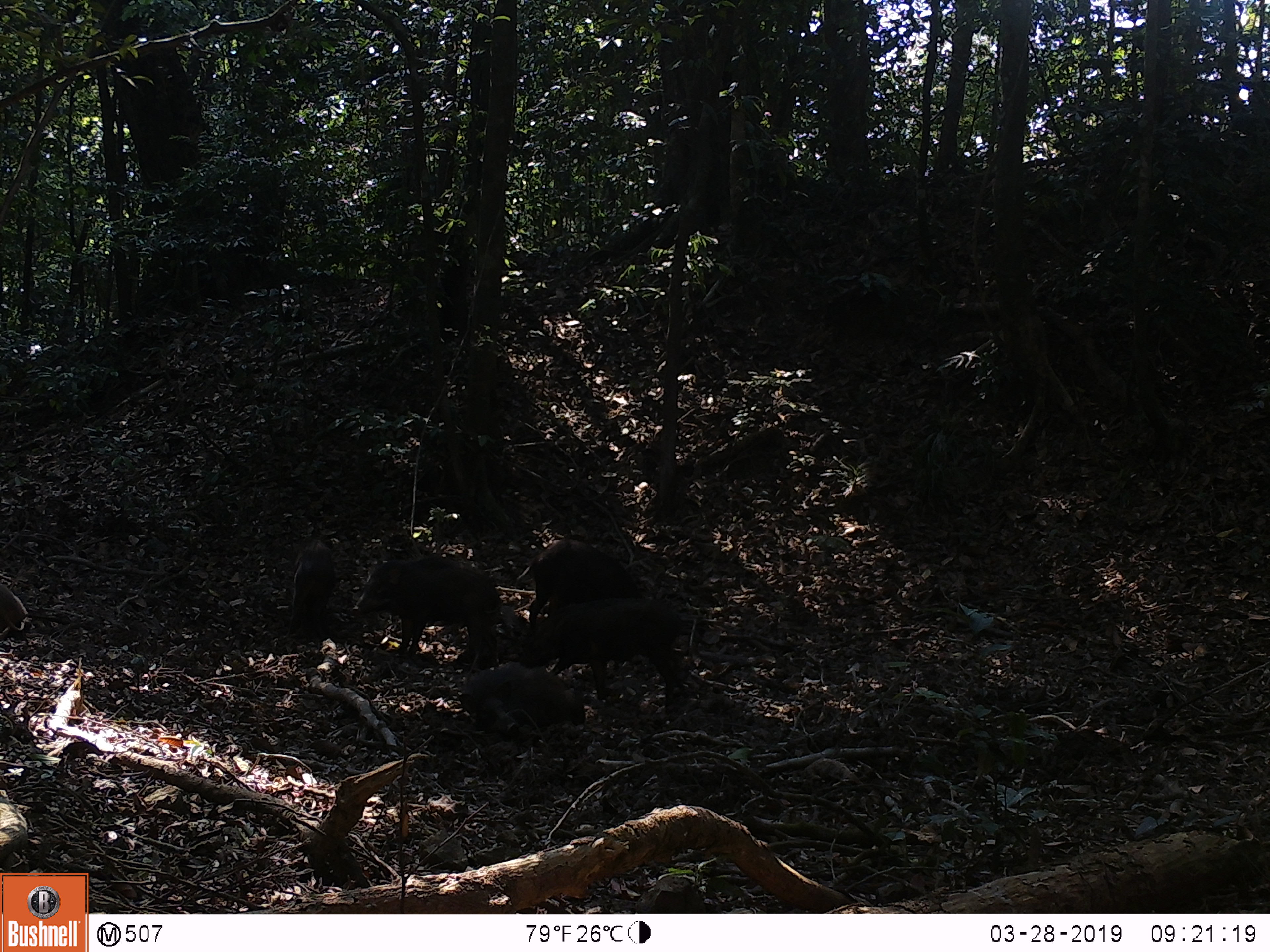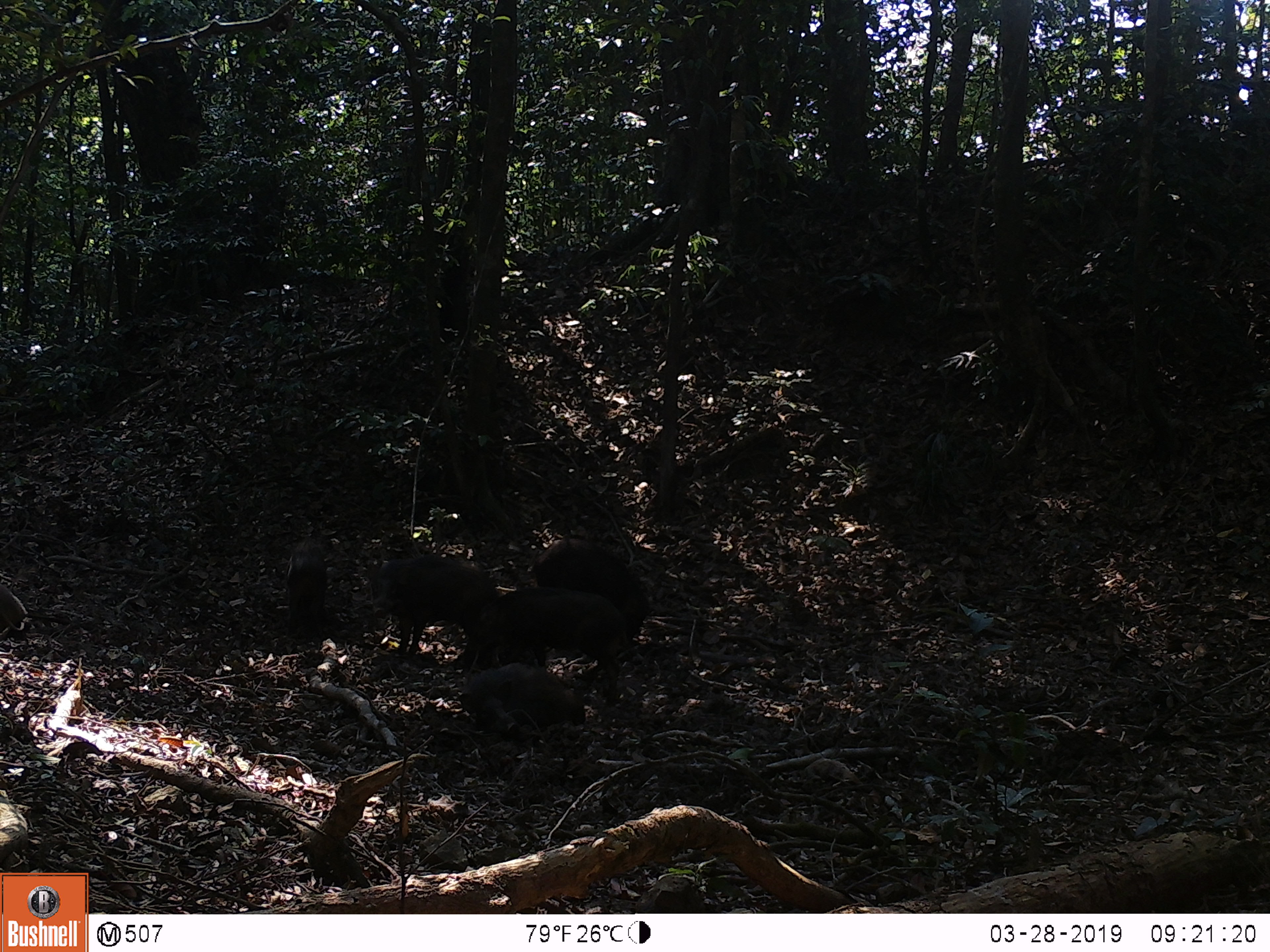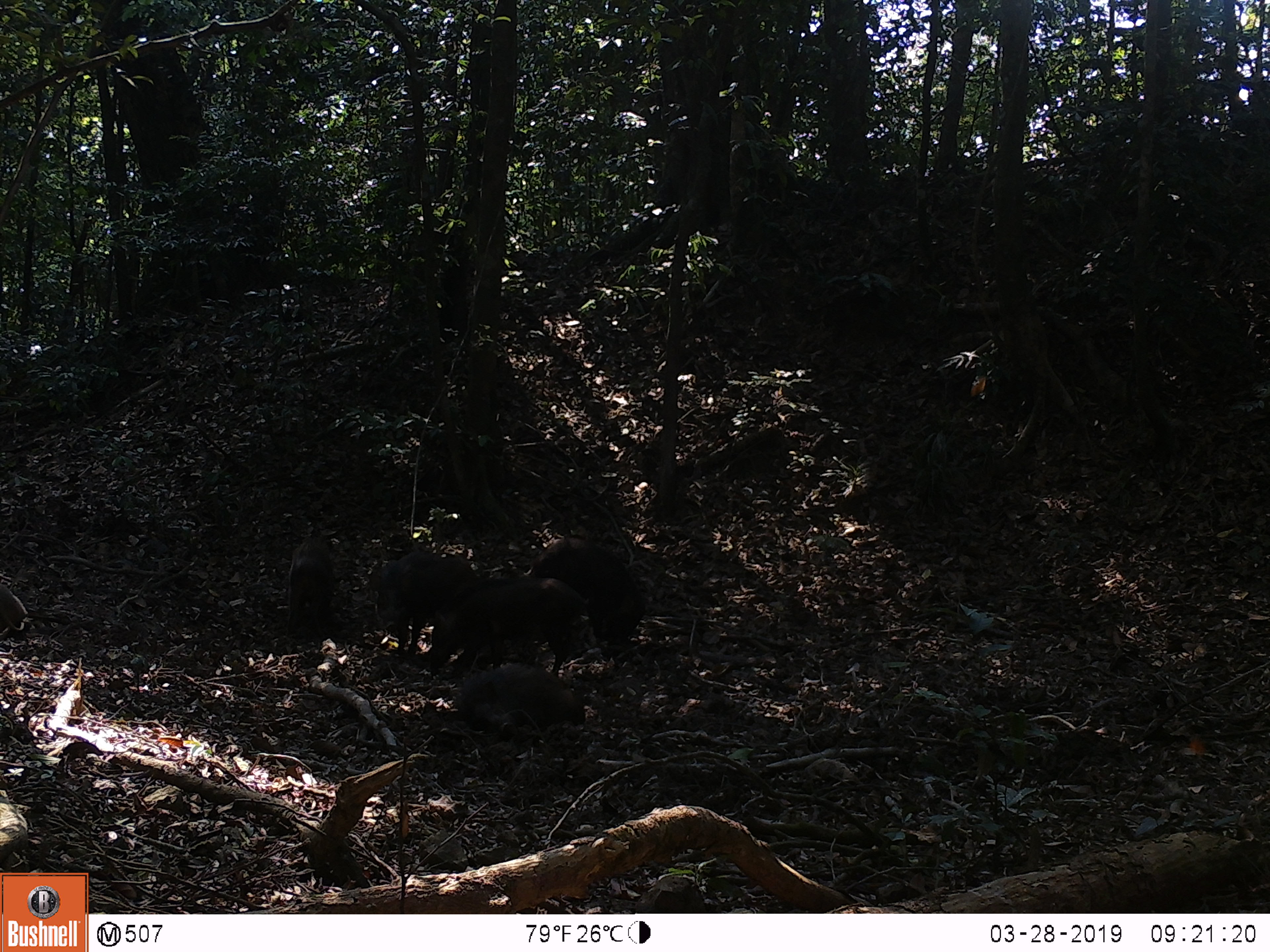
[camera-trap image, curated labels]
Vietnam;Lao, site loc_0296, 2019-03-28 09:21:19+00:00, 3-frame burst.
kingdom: Animalia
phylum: Chordata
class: Mammalia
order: Artiodactyla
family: Suidae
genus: Sus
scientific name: Sus scrofa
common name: eurasian wild pig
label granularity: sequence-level